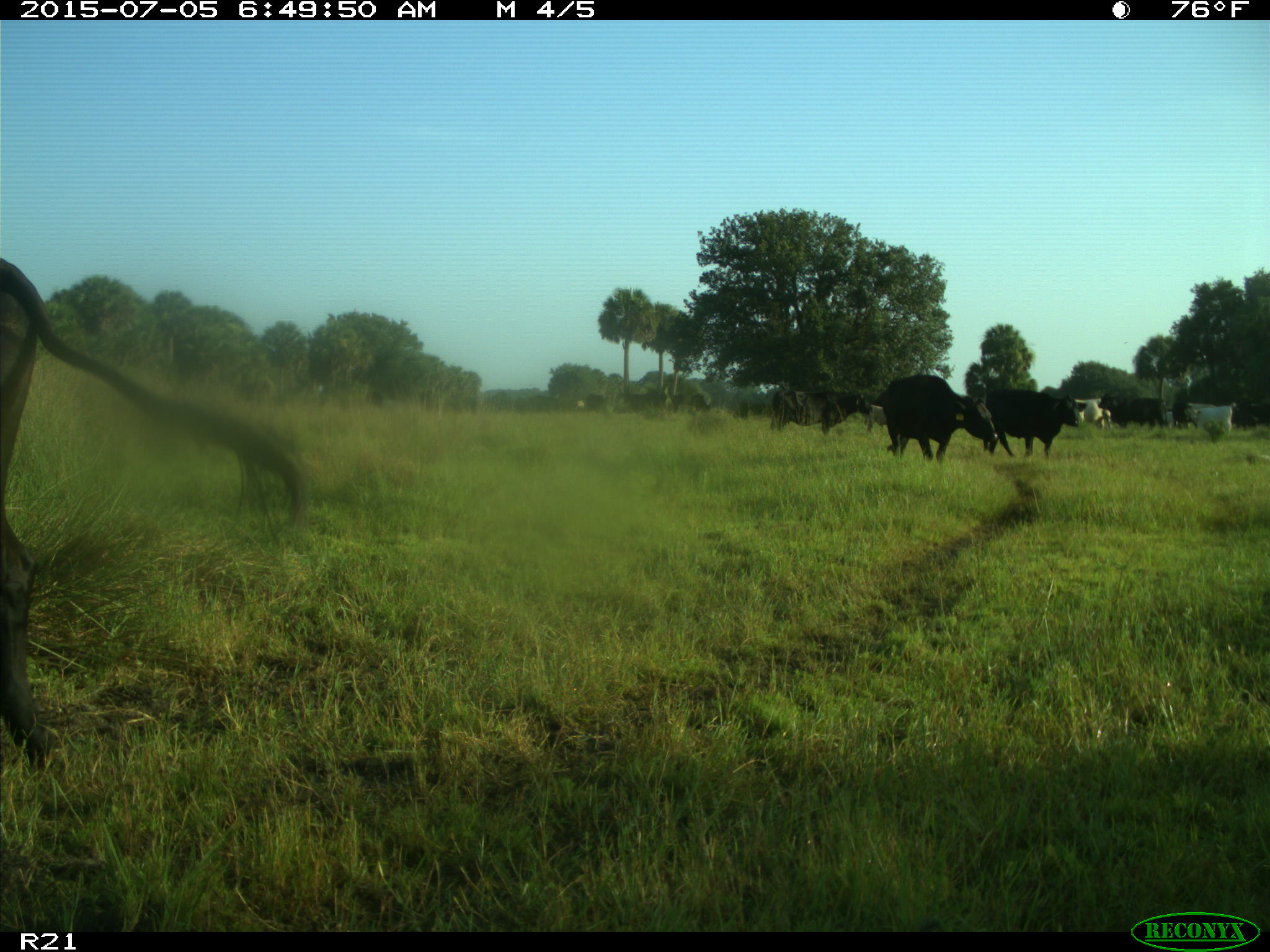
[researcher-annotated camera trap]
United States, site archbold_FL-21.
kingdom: Animalia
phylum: Chordata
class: Mammalia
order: Artiodactyla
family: Bovidae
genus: Bos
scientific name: Bos taurus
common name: domestic cow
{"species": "Bos taurus (domestic cow)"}